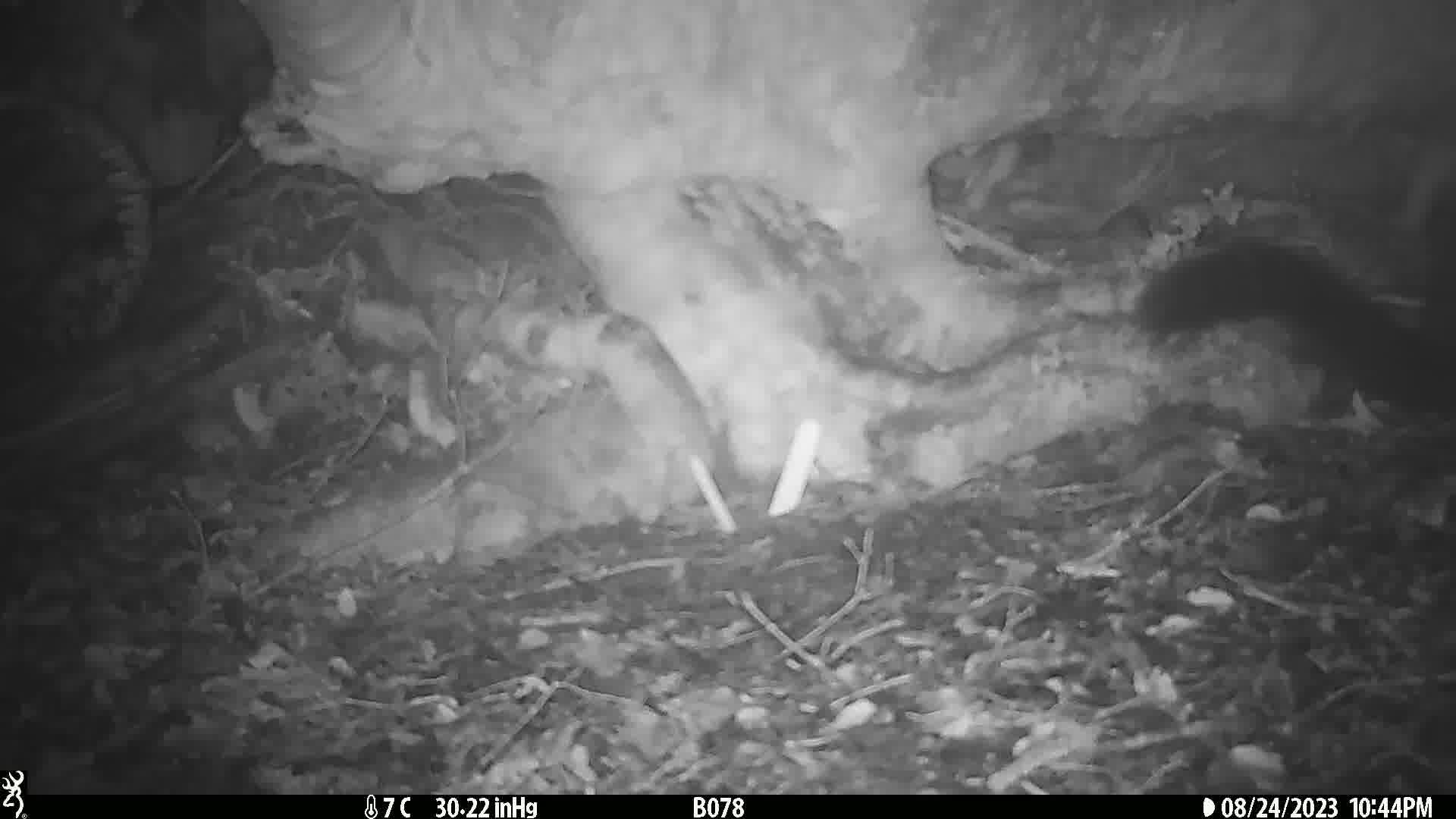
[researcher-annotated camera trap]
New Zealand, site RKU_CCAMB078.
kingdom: Animalia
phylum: Chordata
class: Mammalia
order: Diprotodontia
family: Phalangeridae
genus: Trichosurus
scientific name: Trichosurus vulpecula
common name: common brushtail possum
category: possum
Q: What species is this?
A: Possum (common brushtail possum) (Trichosurus vulpecula).